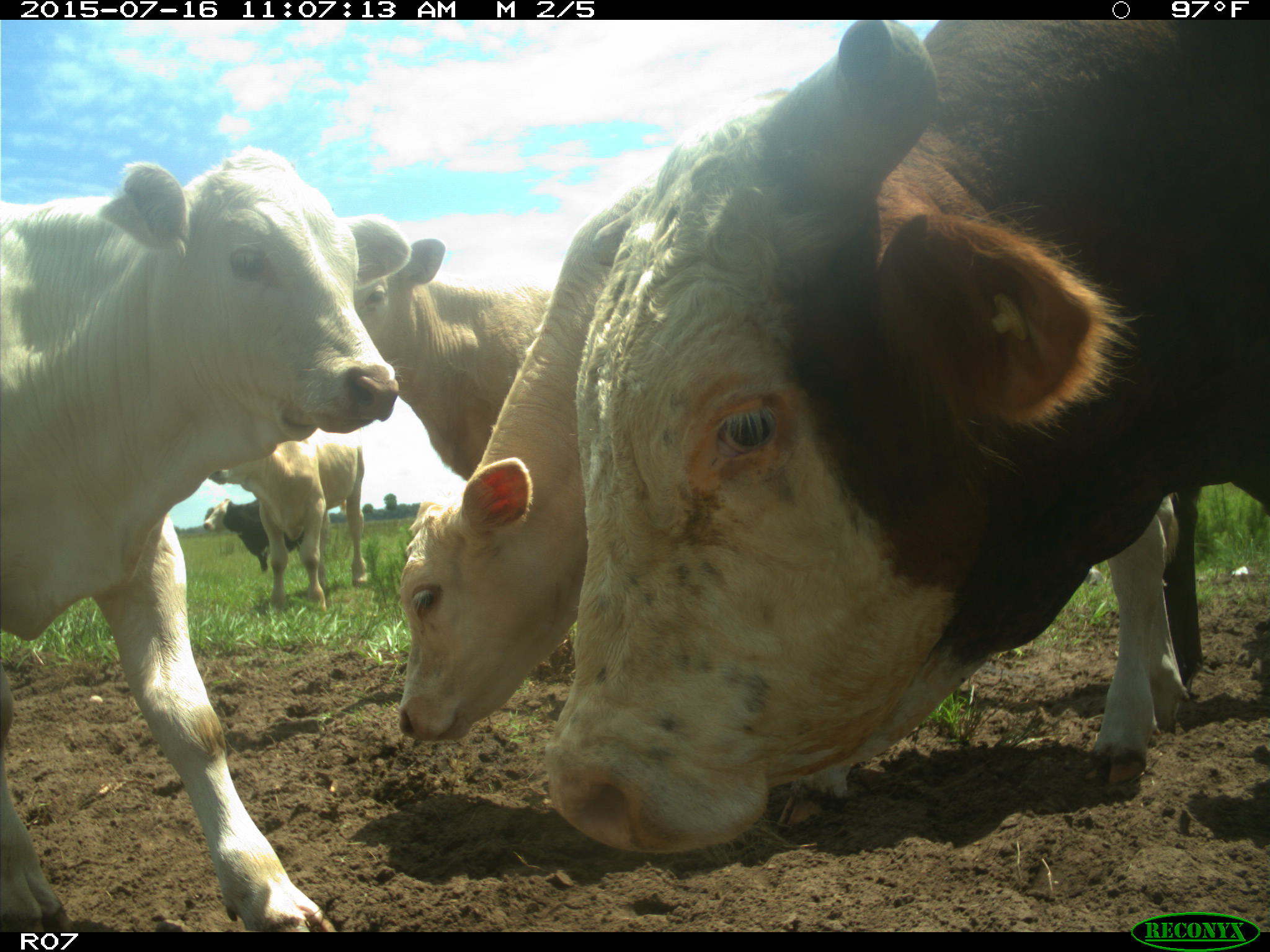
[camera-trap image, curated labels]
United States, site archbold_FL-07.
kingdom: Animalia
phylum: Chordata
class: Mammalia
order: Artiodactyla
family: Bovidae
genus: Bos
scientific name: Bos taurus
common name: domestic cow